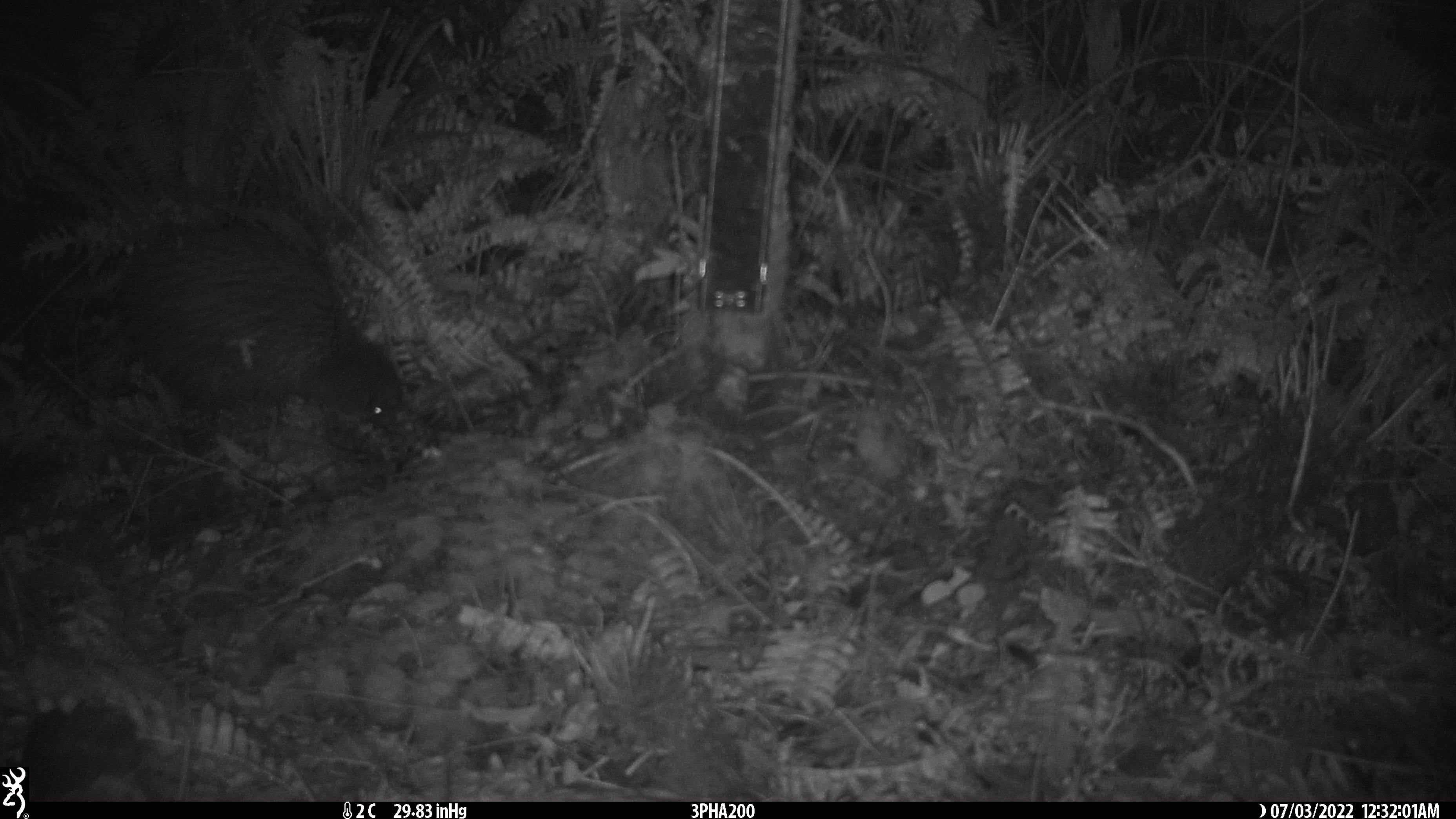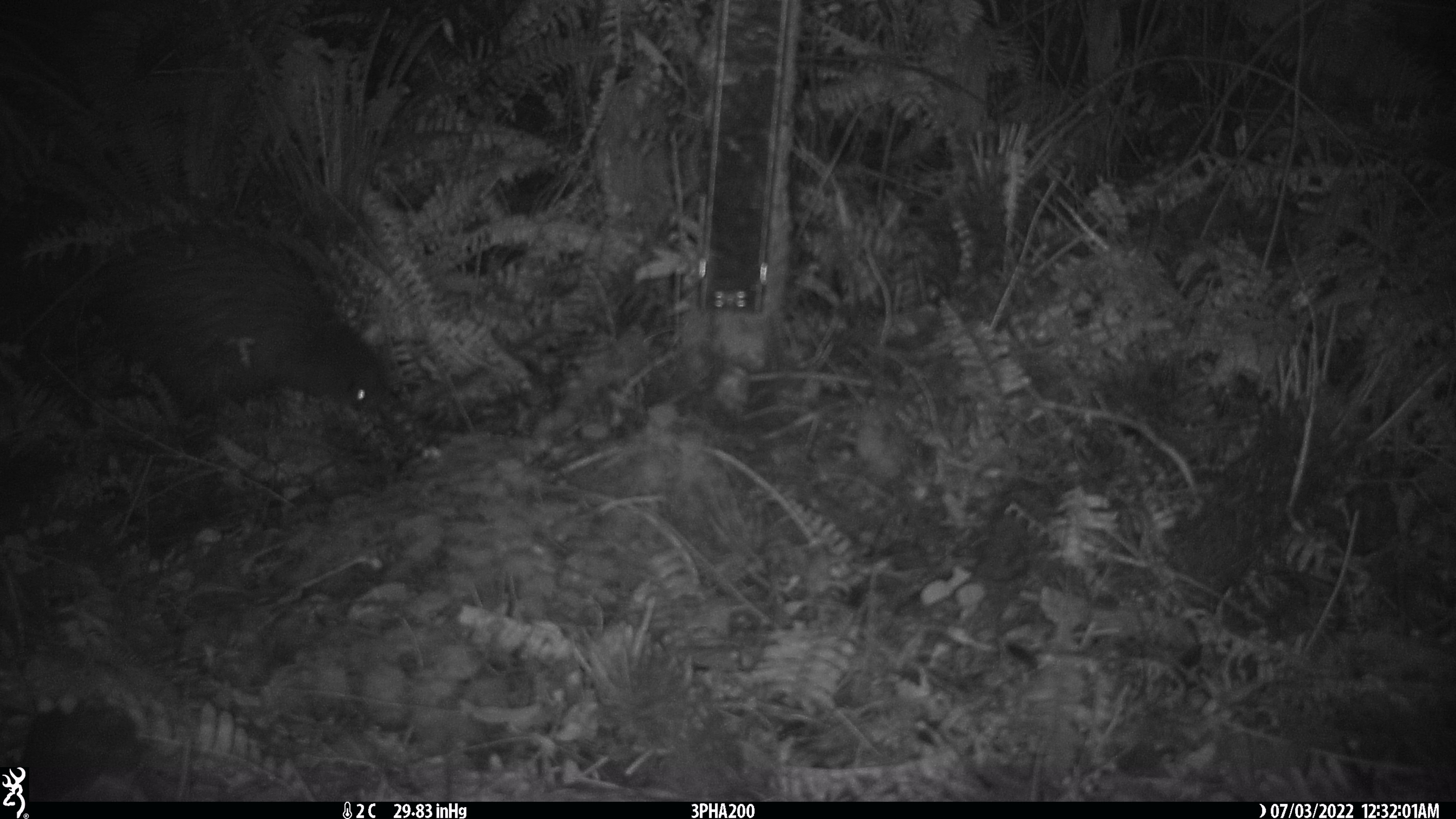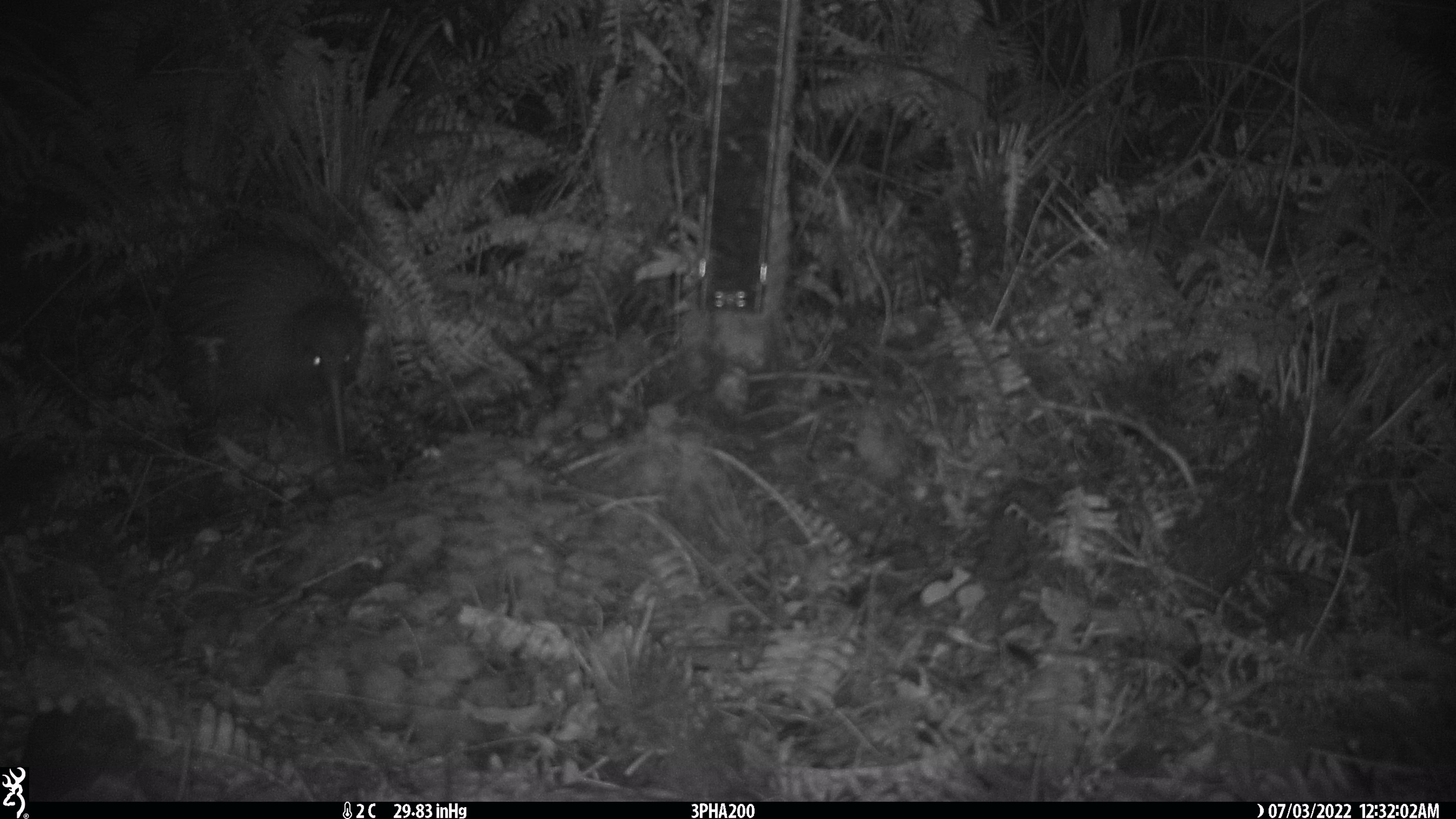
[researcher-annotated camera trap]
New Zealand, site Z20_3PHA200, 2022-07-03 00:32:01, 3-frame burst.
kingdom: Animalia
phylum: Chordata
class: Aves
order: Apterygiformes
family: Apterygidae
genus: Apteryx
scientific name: Apteryx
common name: kiwi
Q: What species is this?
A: Kiwi (Apteryx).